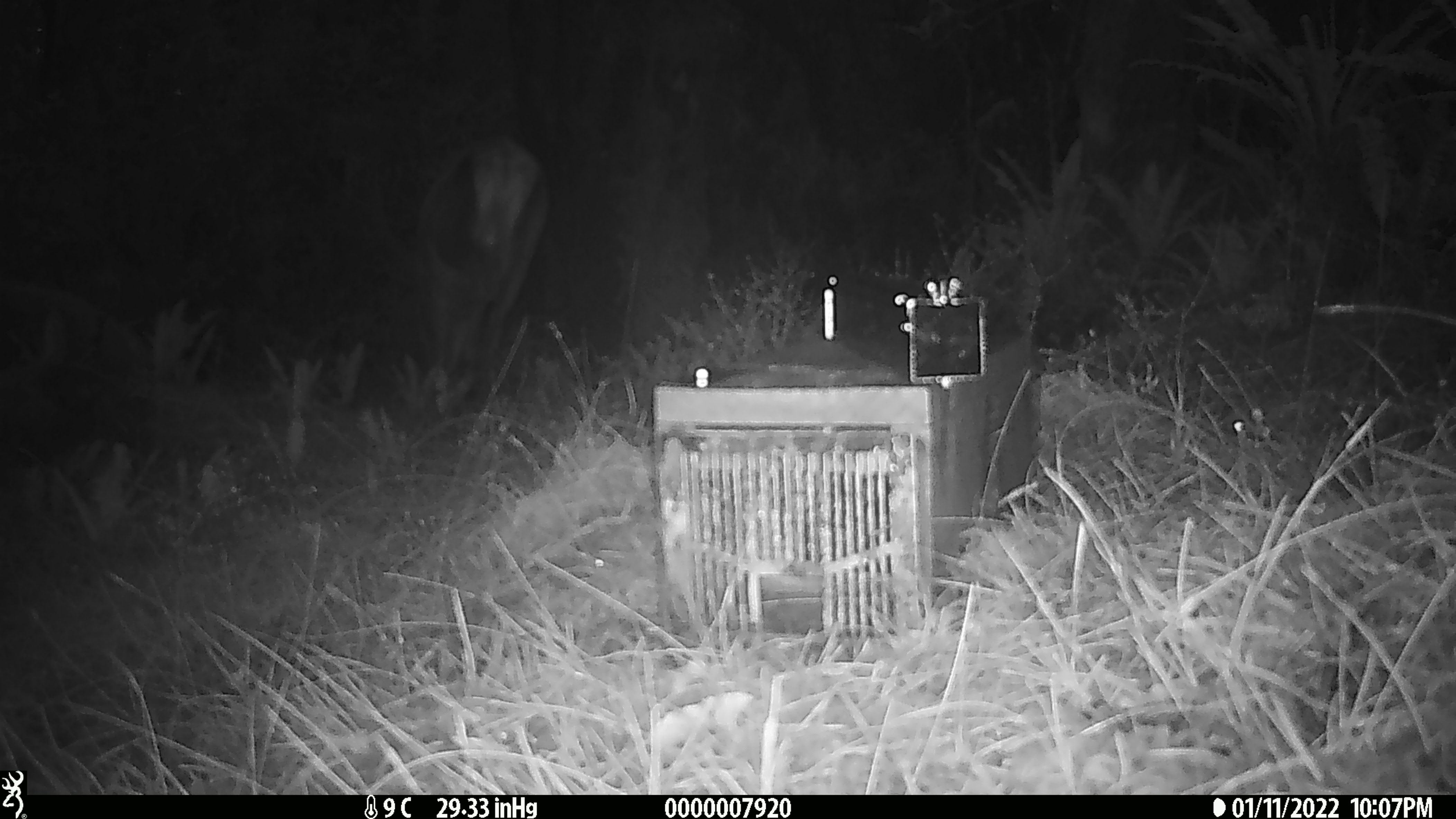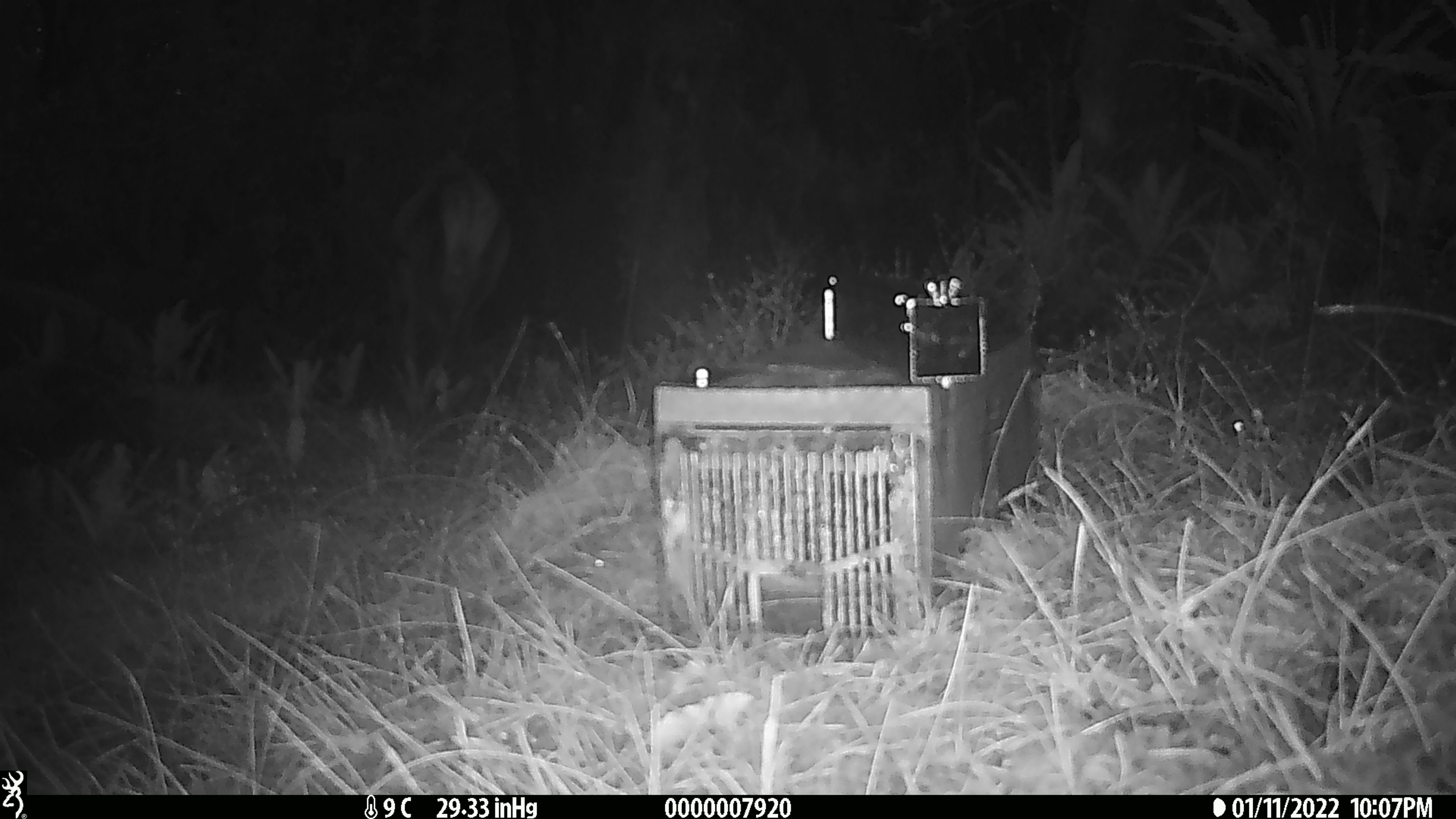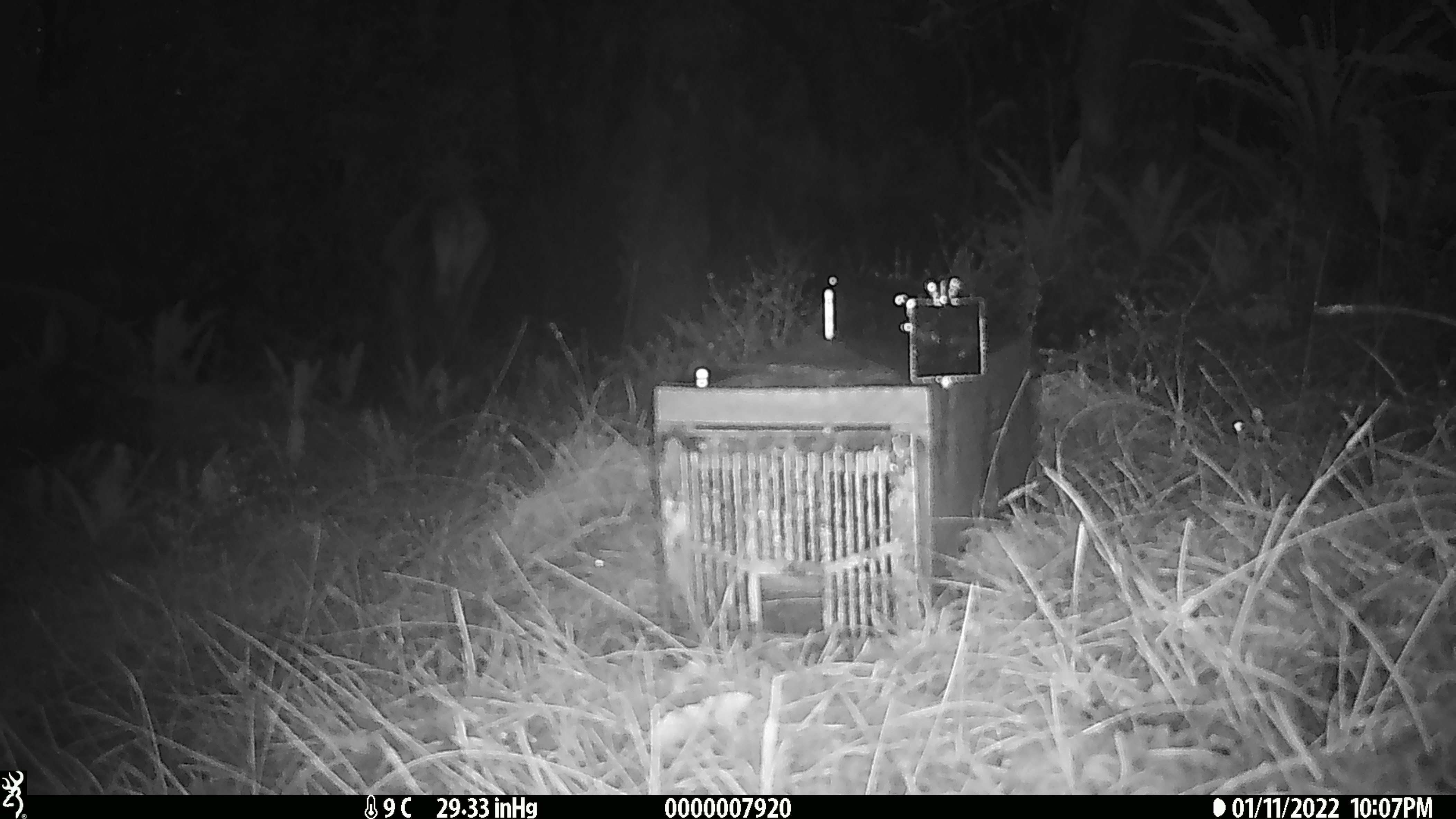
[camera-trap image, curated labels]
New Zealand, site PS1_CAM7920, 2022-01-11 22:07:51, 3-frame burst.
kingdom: Animalia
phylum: Chordata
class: Mammalia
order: Artiodactyla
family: Cervidae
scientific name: Cervidae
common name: deer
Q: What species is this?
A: Deer (Cervidae).